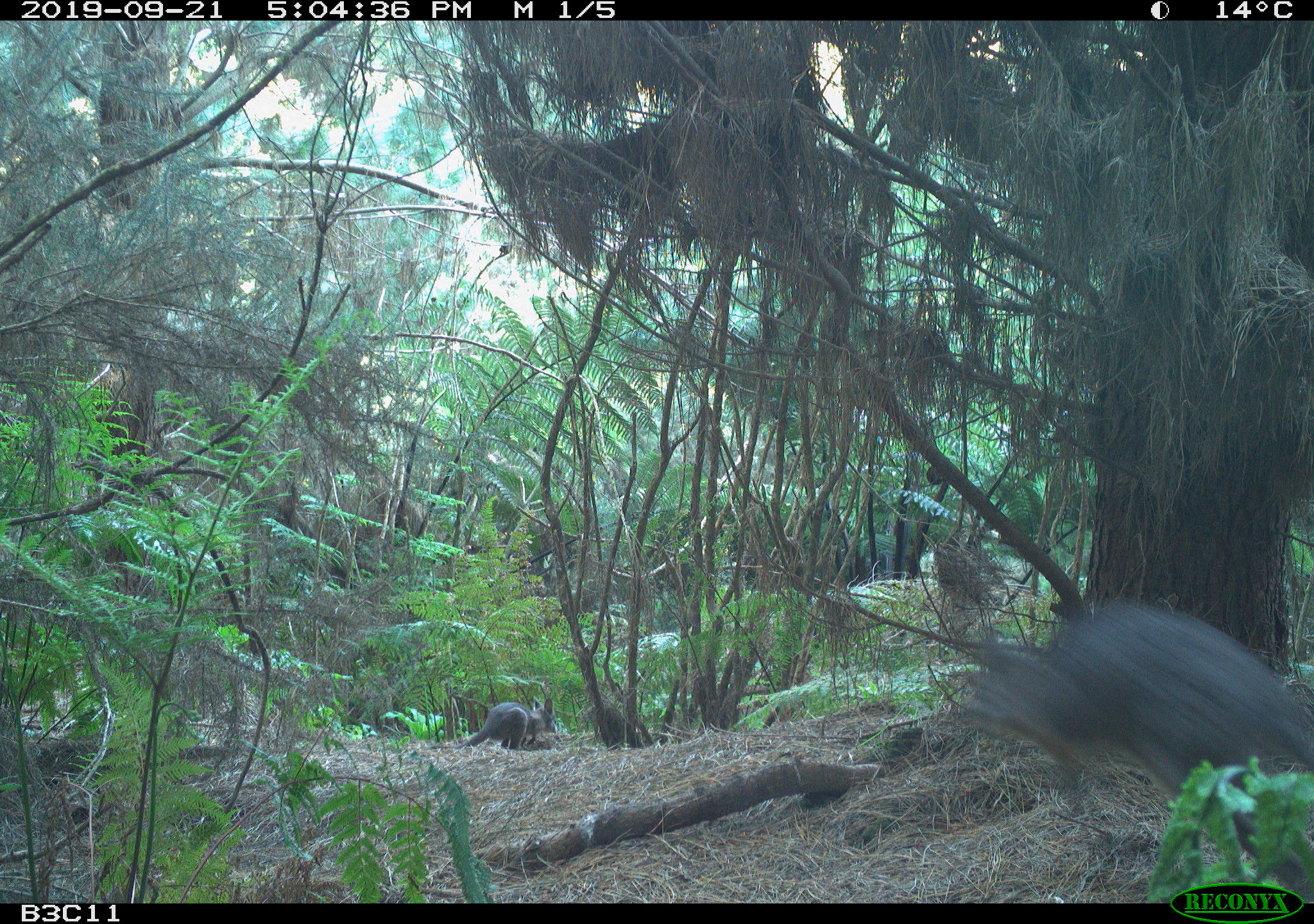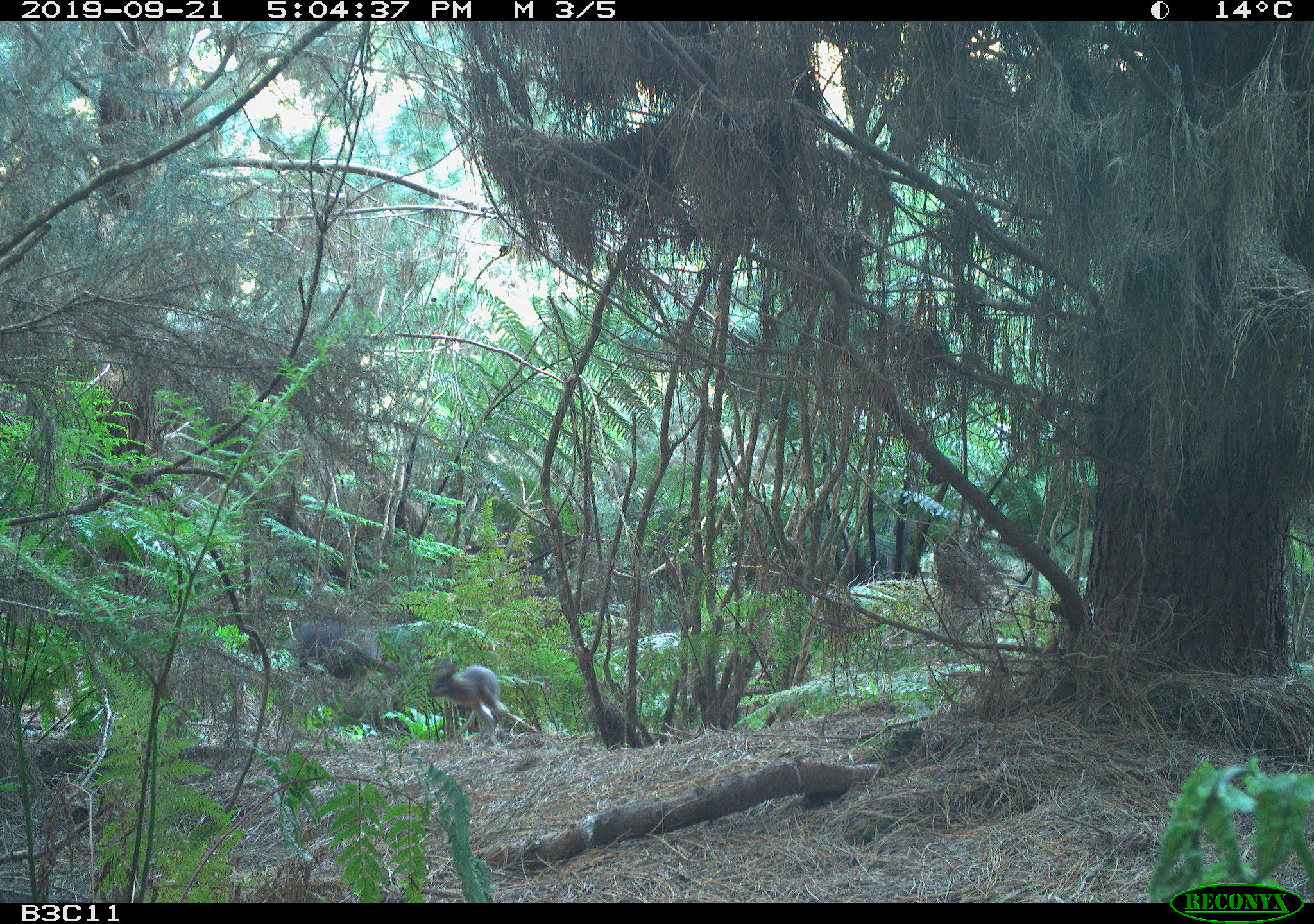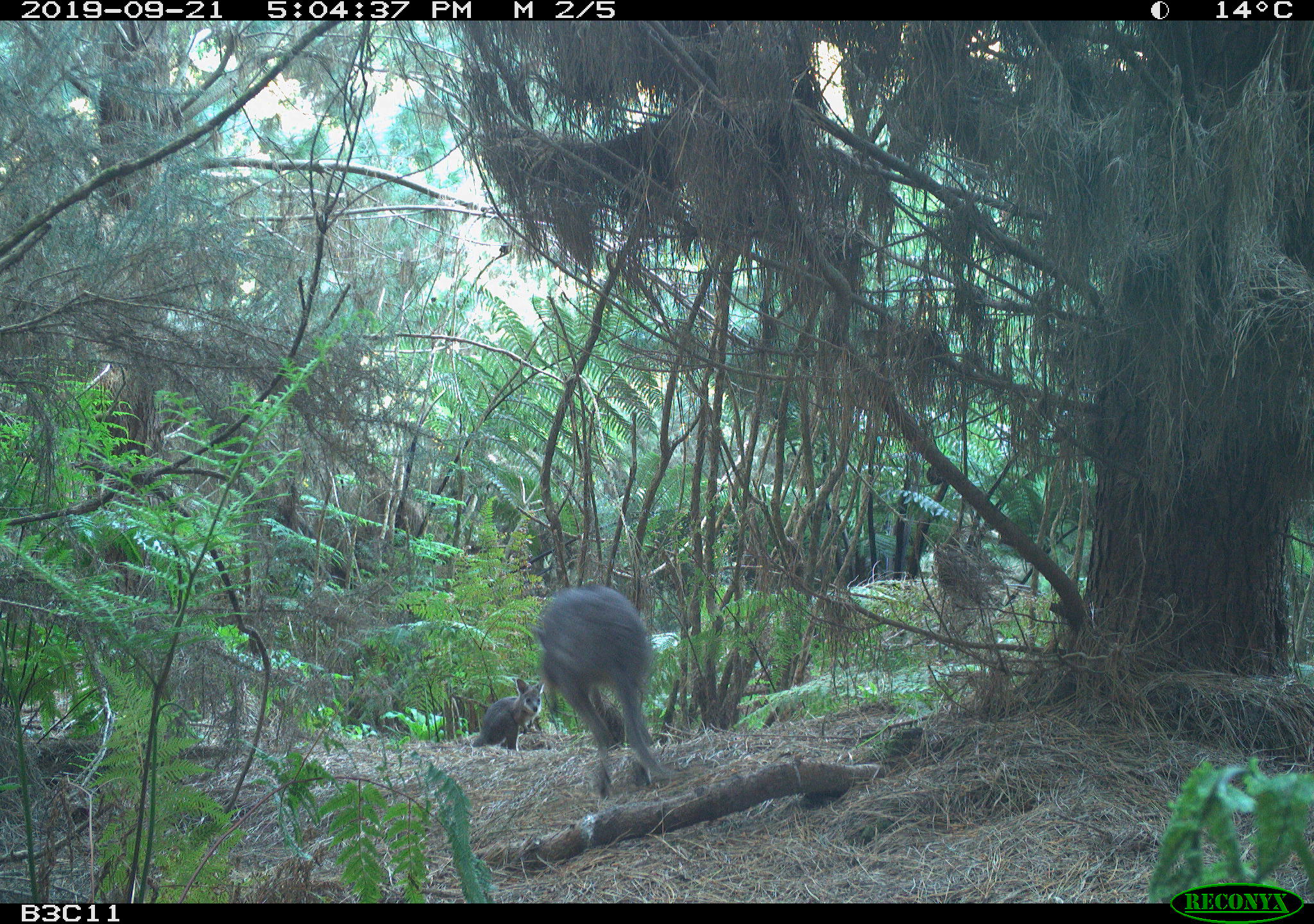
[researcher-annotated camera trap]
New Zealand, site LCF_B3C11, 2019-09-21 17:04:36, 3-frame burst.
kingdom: Animalia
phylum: Chordata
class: Mammalia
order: Diprotodontia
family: Macropodidae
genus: Notamacropus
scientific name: Notamacropus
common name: wallaby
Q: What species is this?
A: Wallaby (Notamacropus).